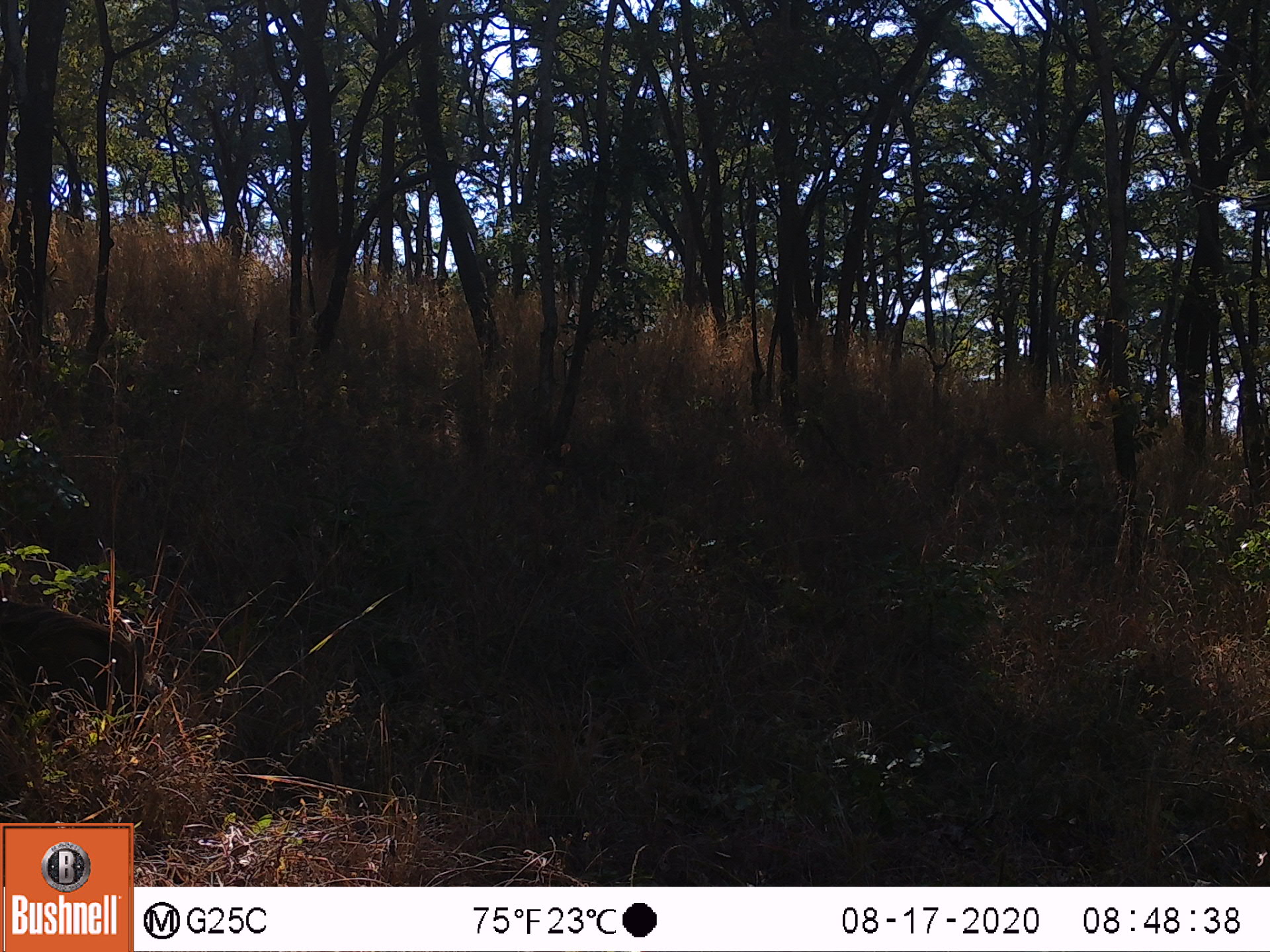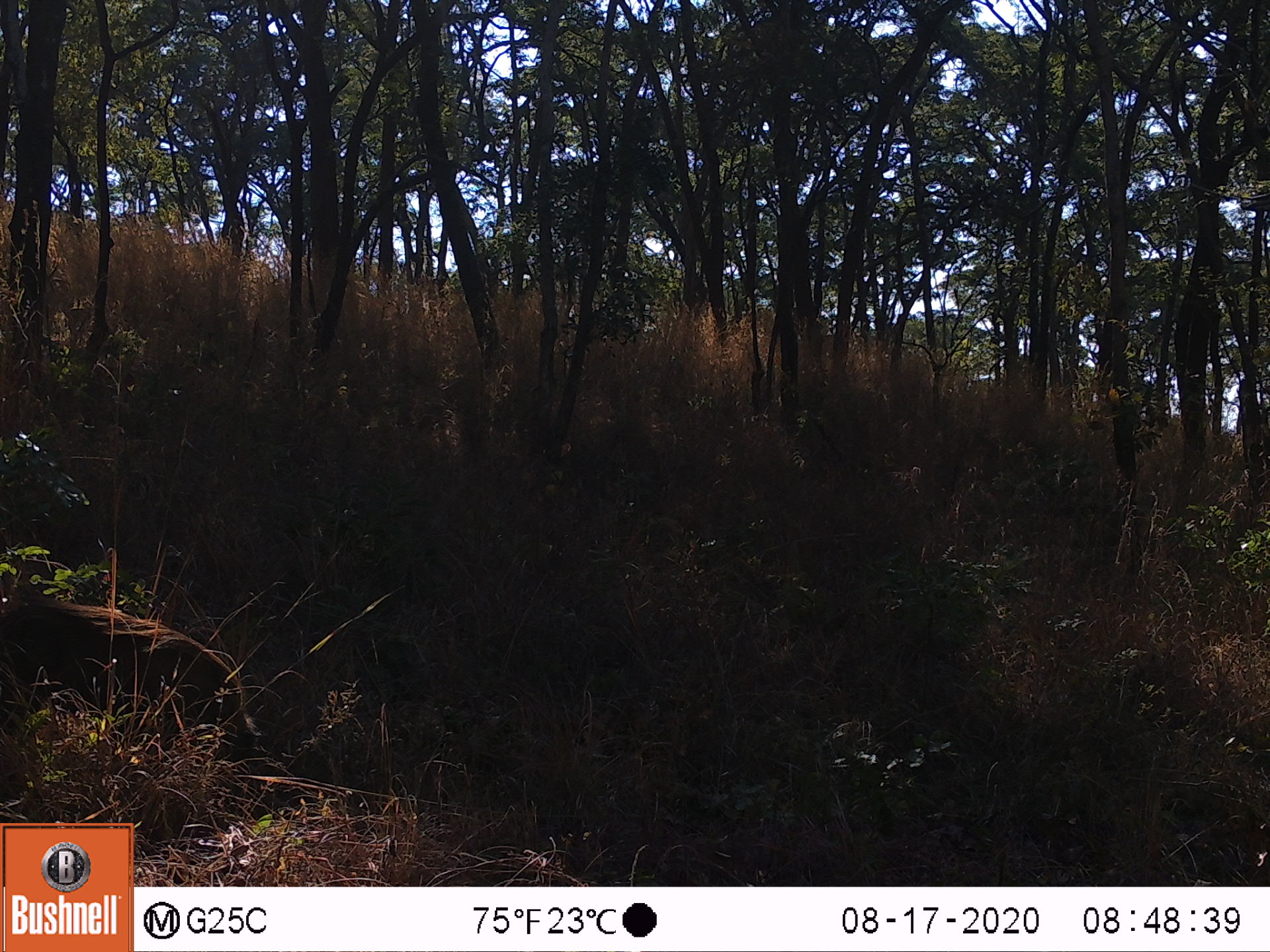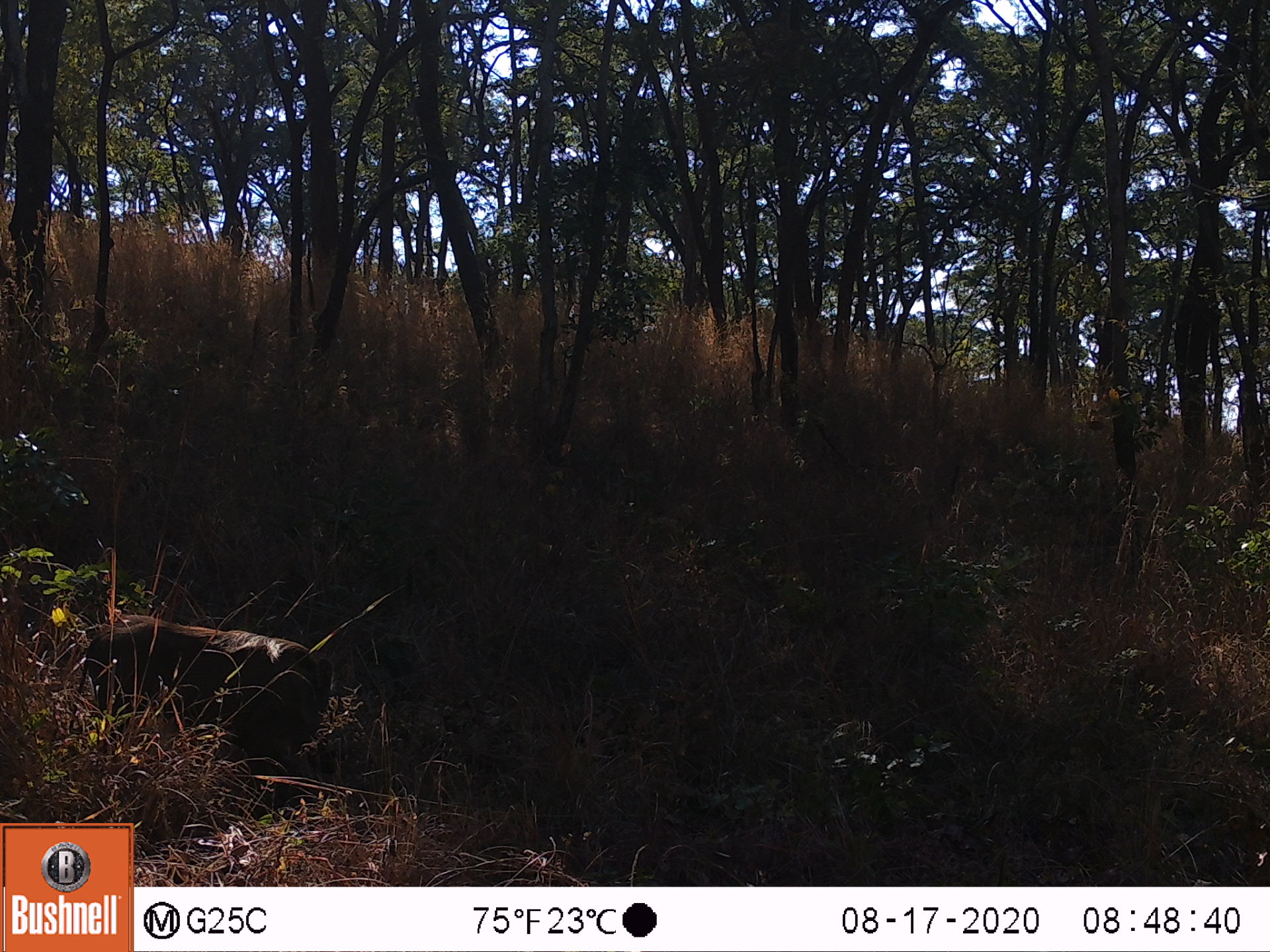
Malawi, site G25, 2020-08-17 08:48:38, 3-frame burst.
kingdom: Animalia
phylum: Chordata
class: Mammalia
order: Artiodactyla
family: Suidae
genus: Phacochoerus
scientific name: Phacochoerus africanus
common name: common warthog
Common warthog (Phacochoerus africanus), count 1.